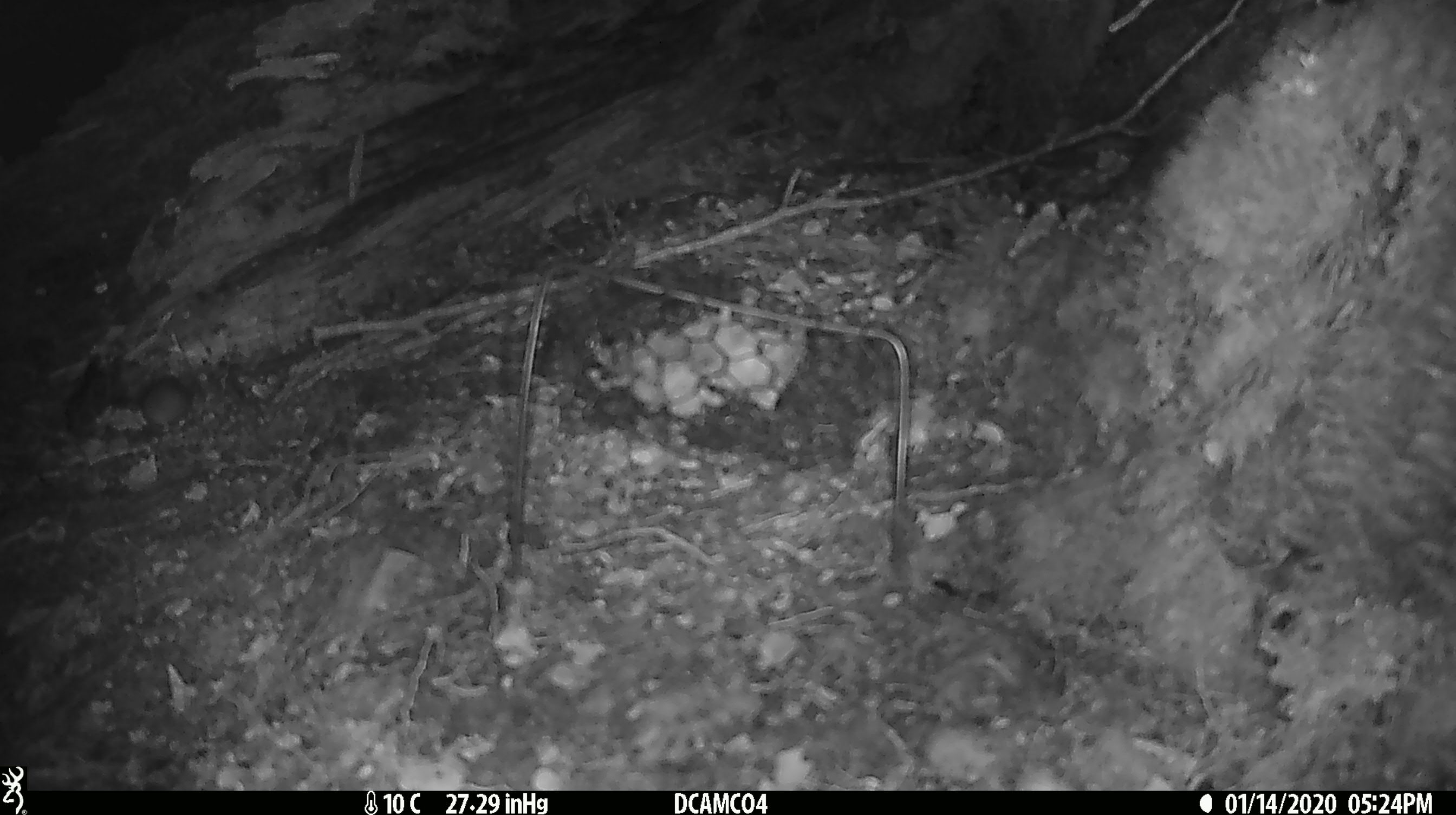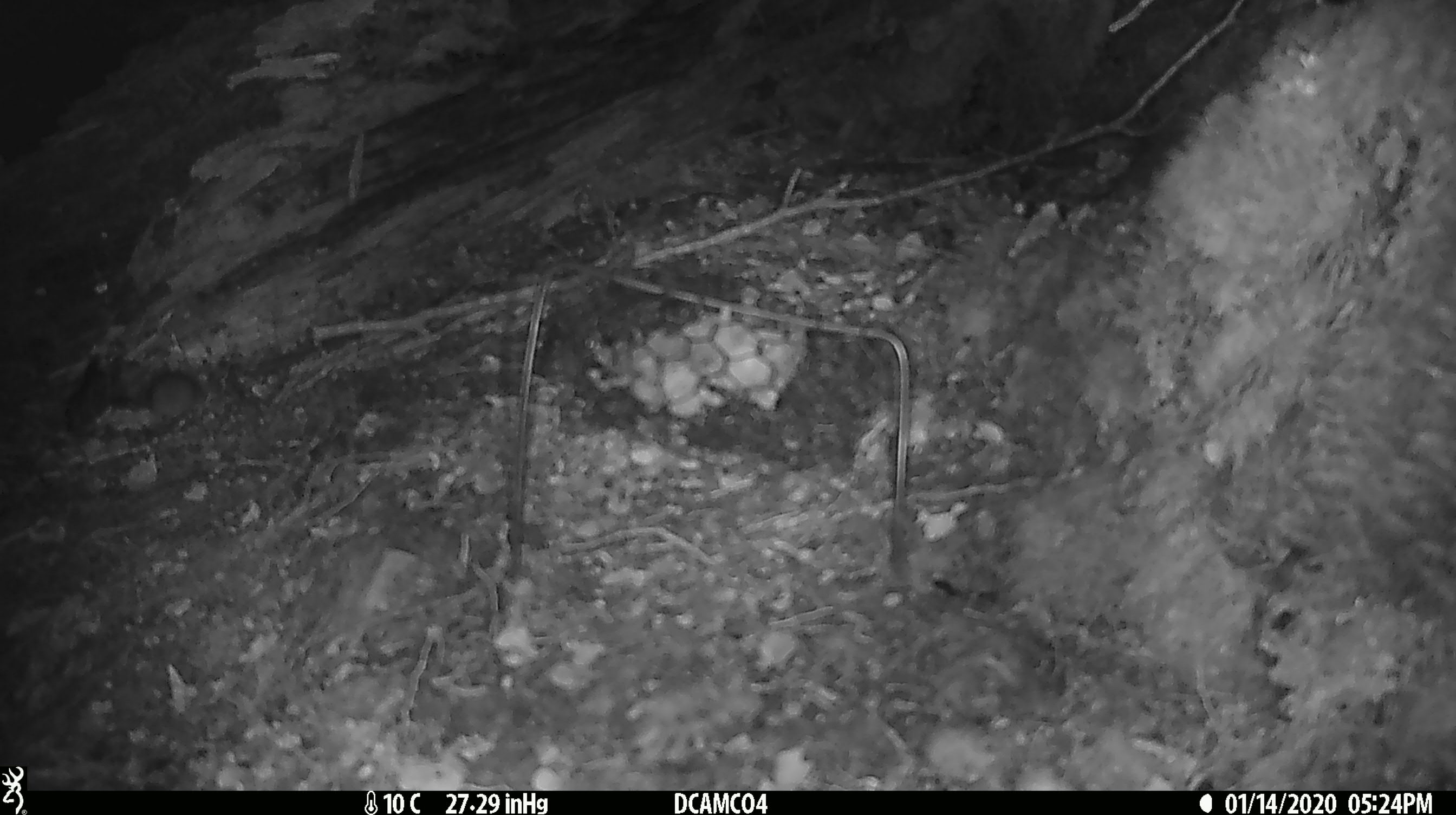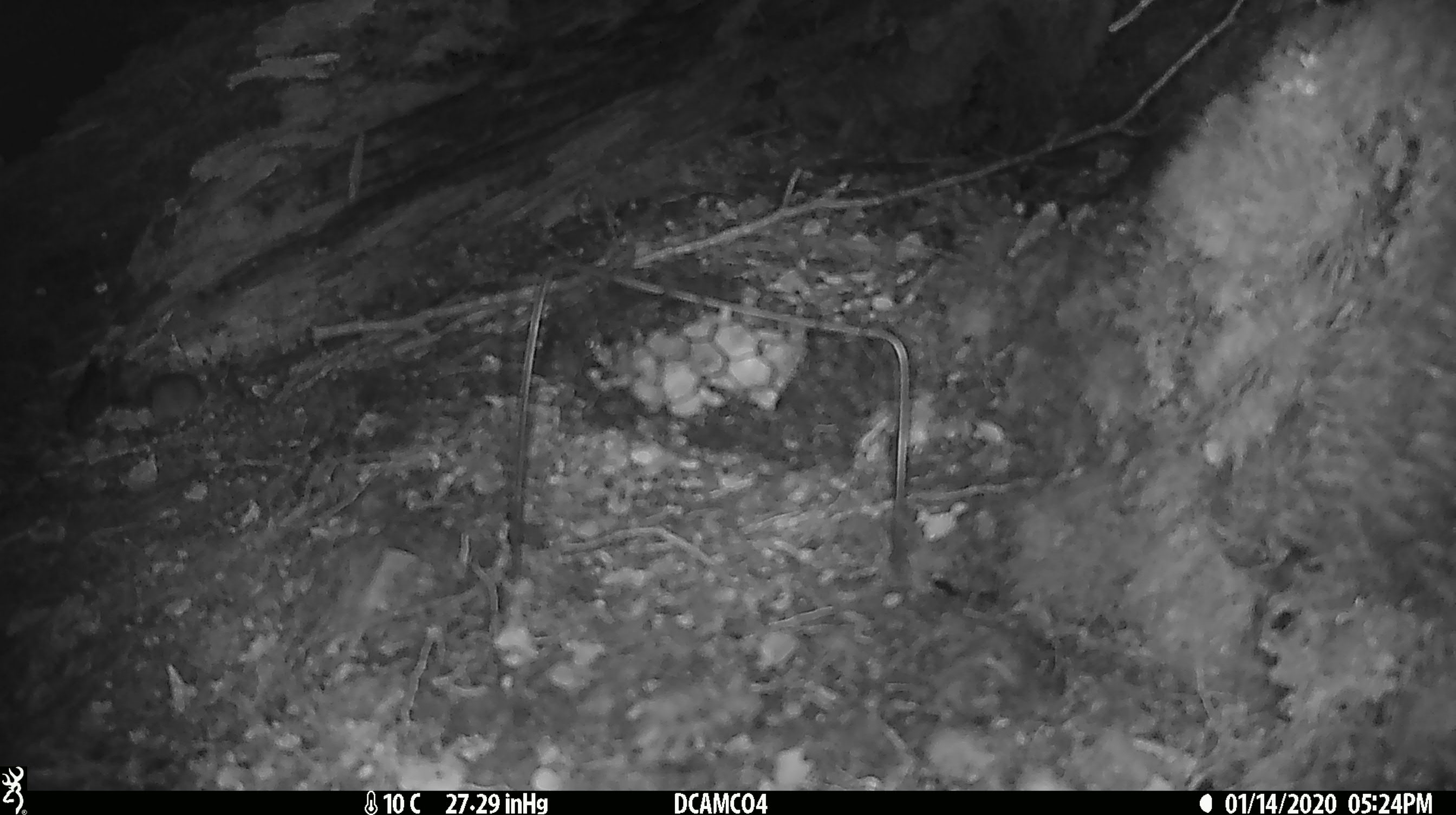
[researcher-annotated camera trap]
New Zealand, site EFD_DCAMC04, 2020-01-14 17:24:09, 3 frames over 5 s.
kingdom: Animalia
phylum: Chordata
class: Mammalia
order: Rodentia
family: Muridae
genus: Mus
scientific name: Mus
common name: mouse